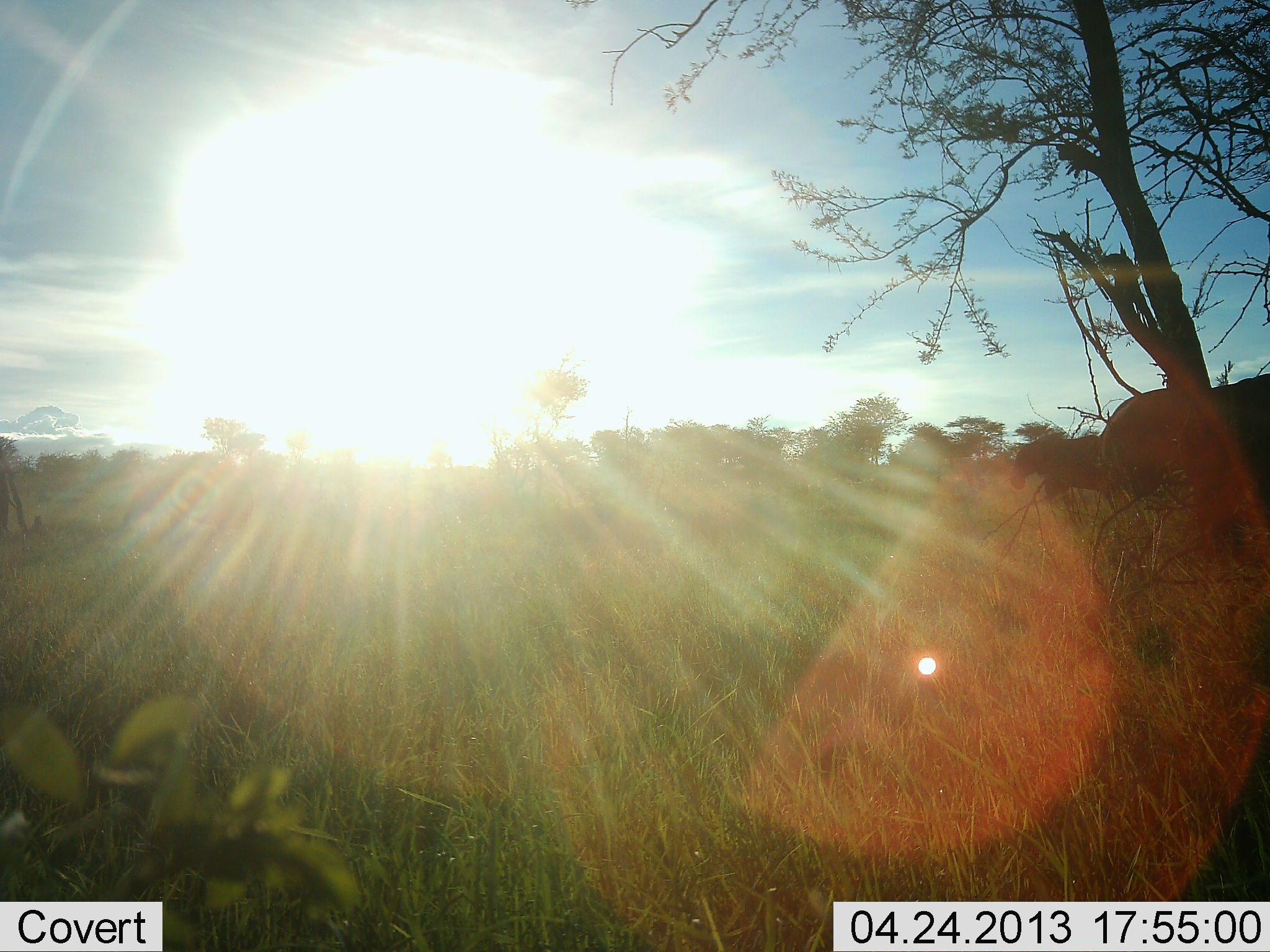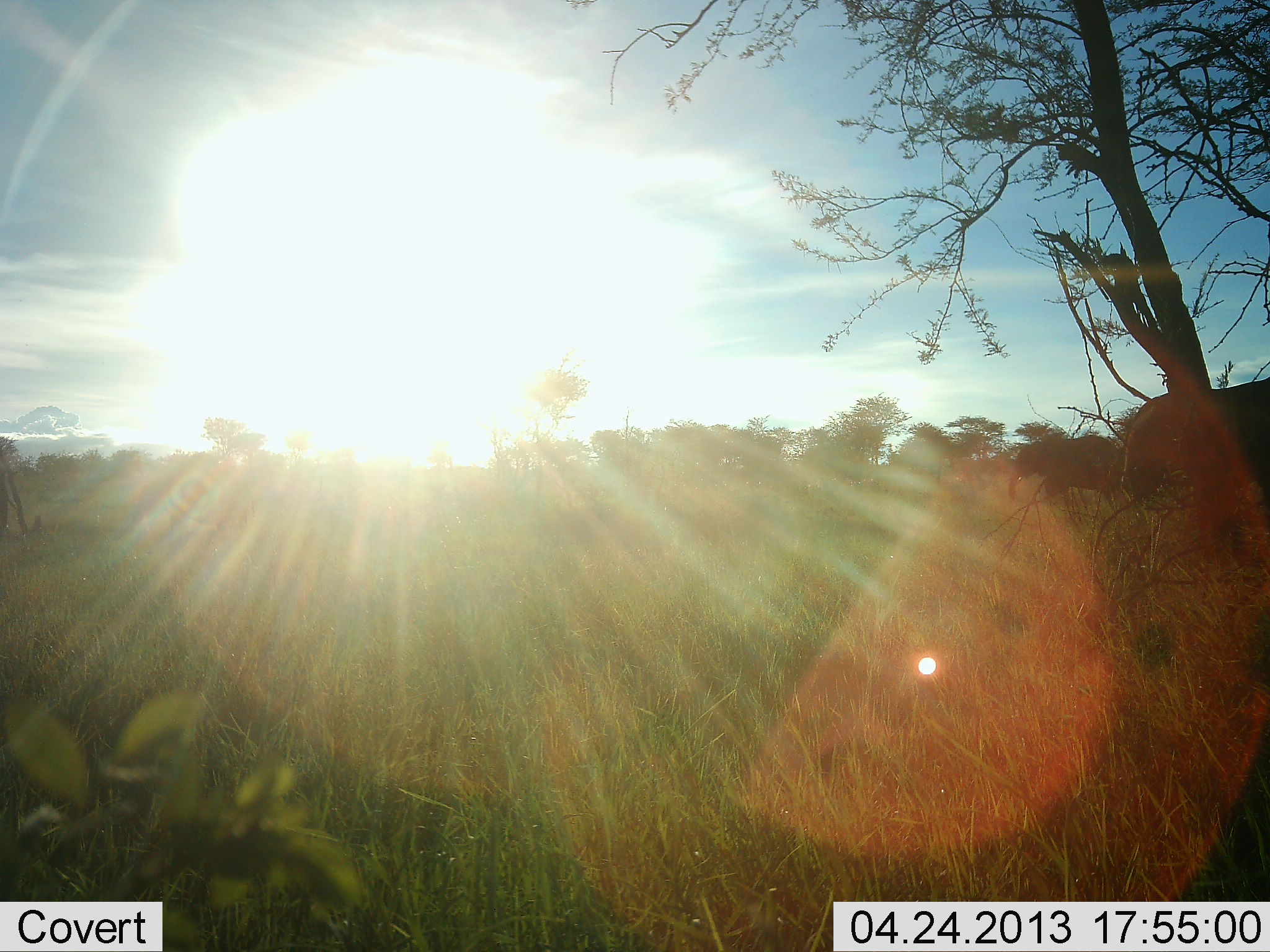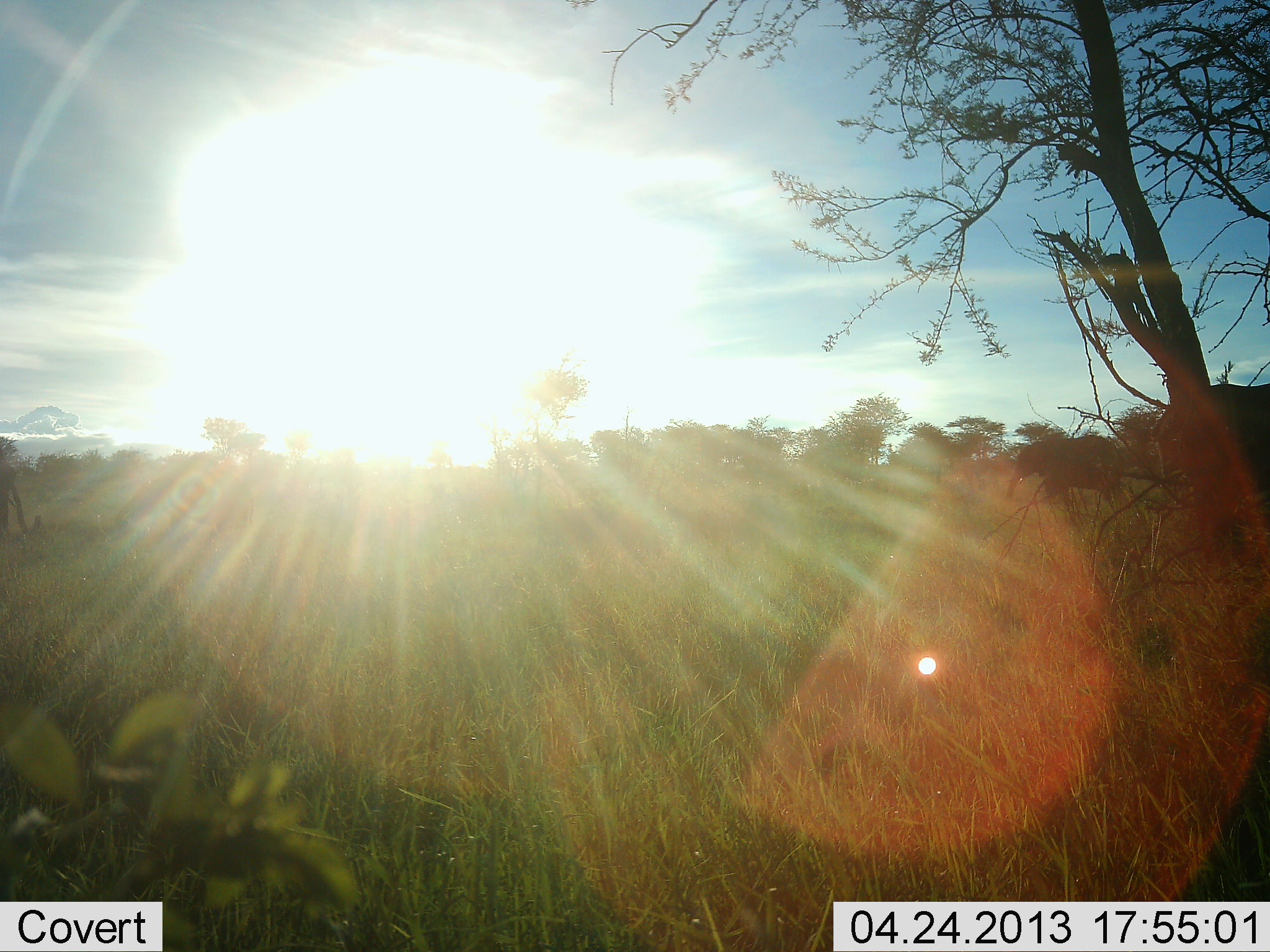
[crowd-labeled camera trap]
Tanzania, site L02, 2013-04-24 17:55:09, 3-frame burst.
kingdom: Animalia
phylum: Chordata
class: Mammalia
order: Proboscidea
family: Elephantidae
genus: Loxodonta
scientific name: Loxodonta africana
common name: african bush elephant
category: elephant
Elephant (african bush elephant) (Loxodonta africana), count 2. Behavior (volunteer vote fractions): standing 47%, resting 0%, moving 58%, interacting 0%. Young present (vote fraction): 5%. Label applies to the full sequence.